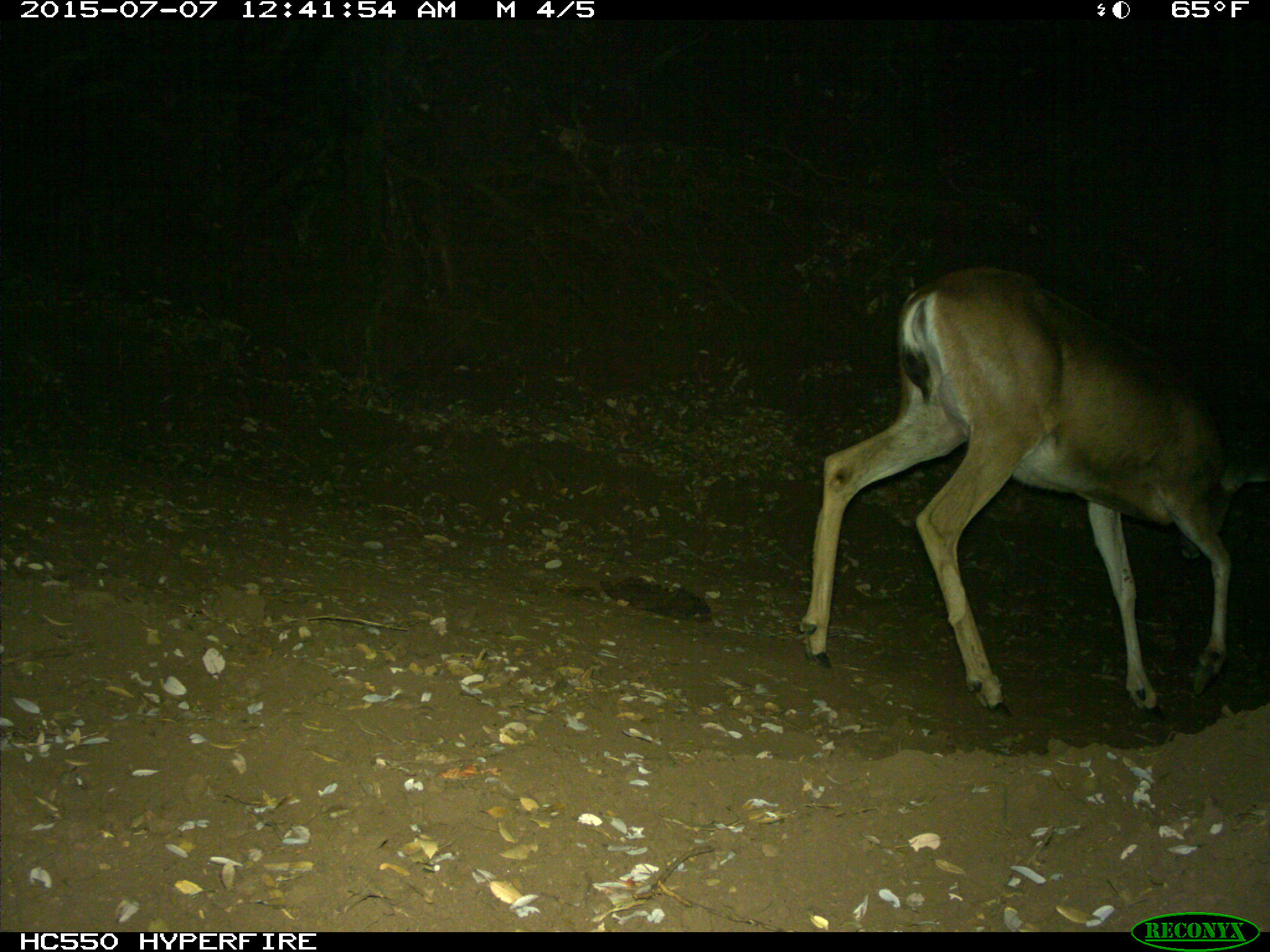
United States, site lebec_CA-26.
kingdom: Animalia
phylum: Chordata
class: Mammalia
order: Artiodactyla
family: Cervidae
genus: Odocoileus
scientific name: Odocoileus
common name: deer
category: unidentified deer